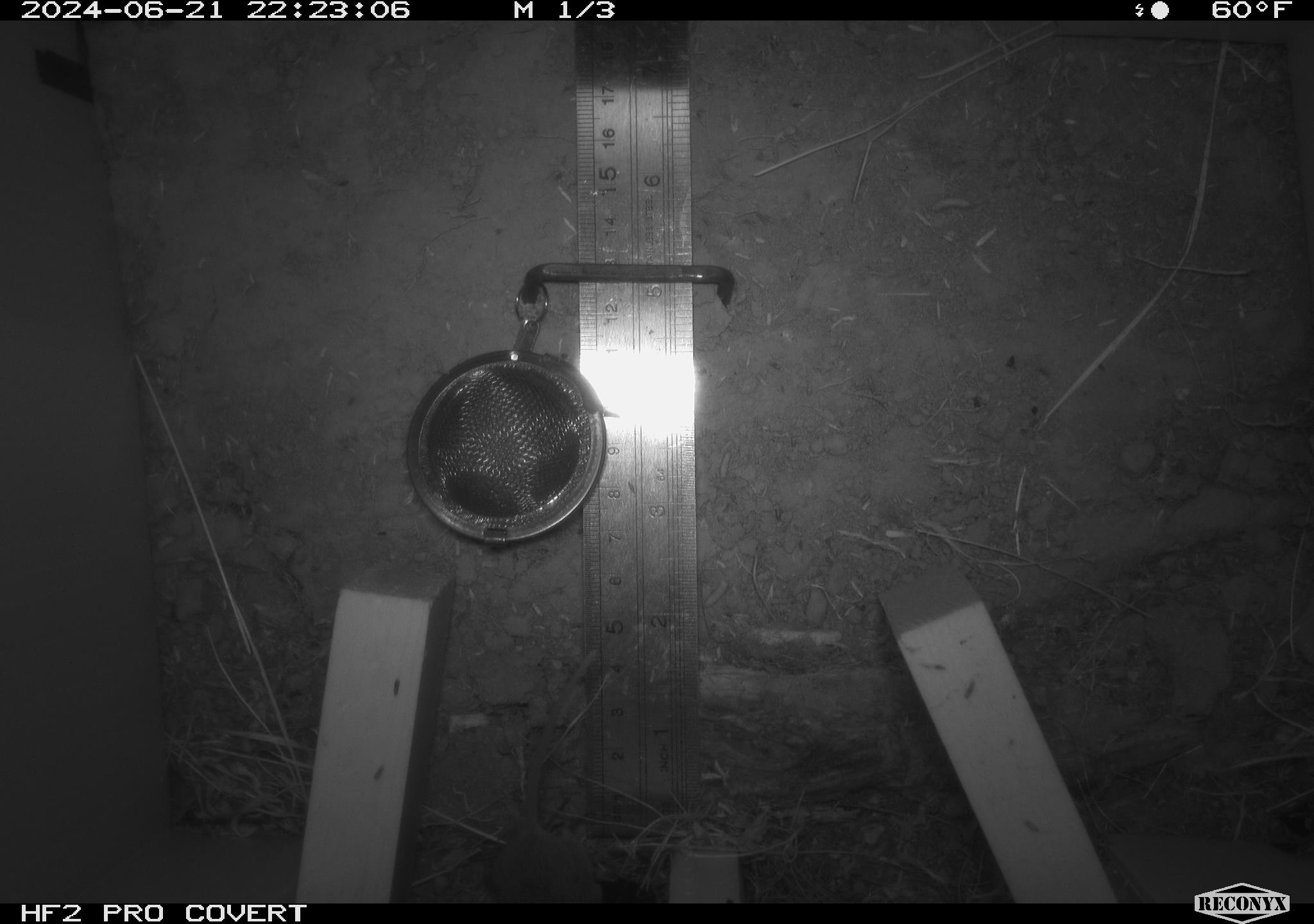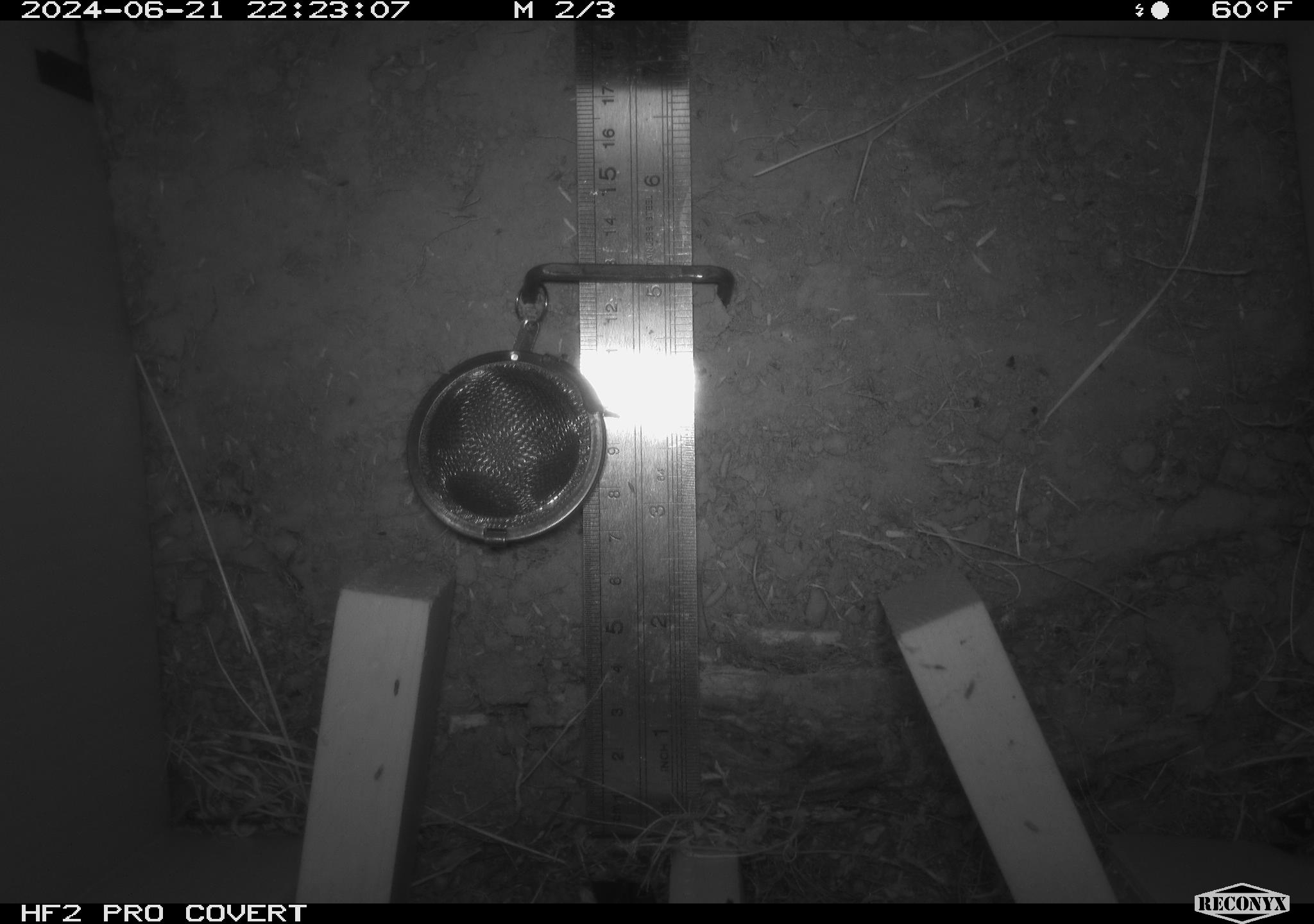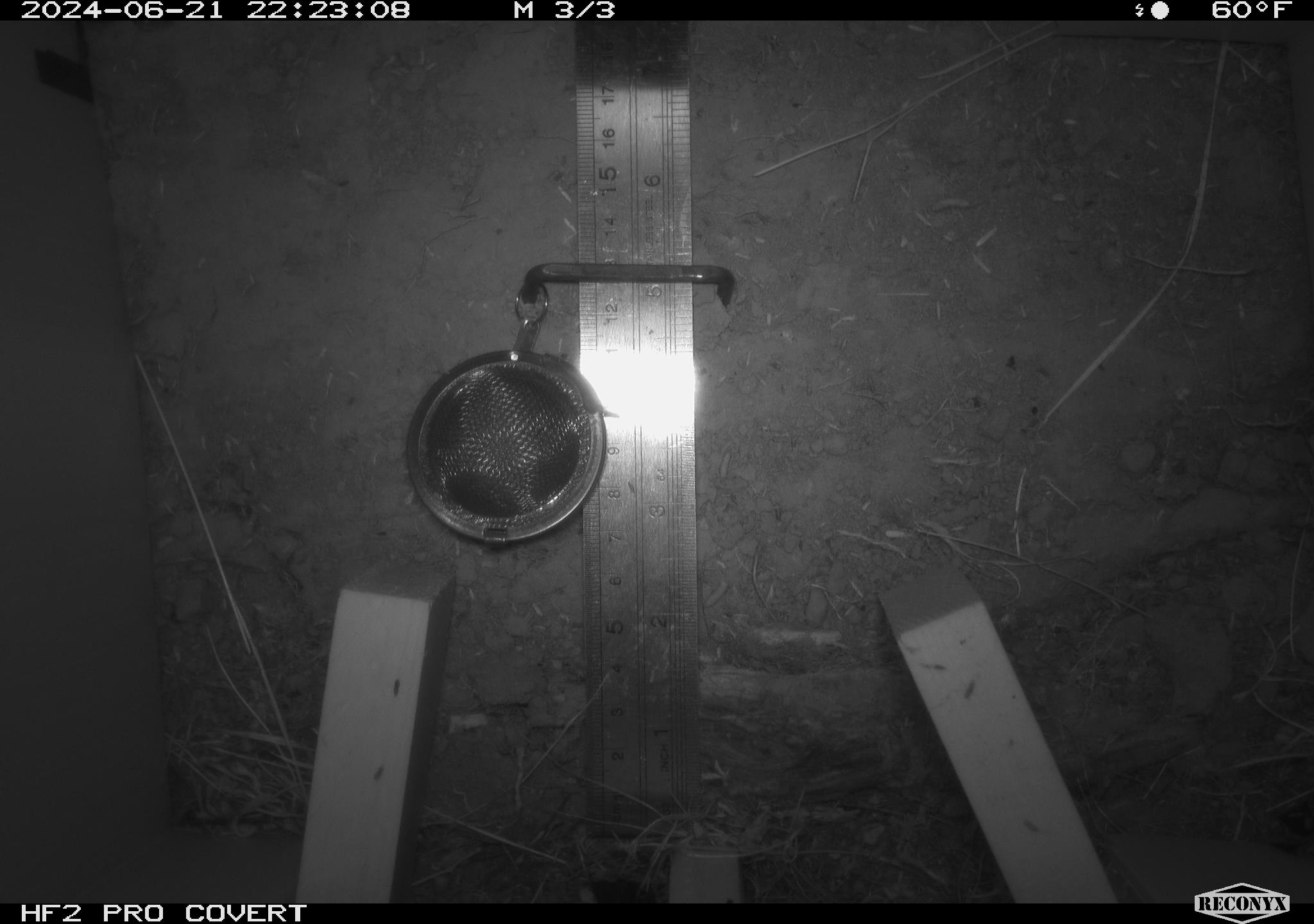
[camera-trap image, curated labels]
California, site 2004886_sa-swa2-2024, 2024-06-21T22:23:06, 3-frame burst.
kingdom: Animalia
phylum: Chordata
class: Mammalia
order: Rodentia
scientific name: Rodentia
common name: mouse species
Mouse species (Rodentia).